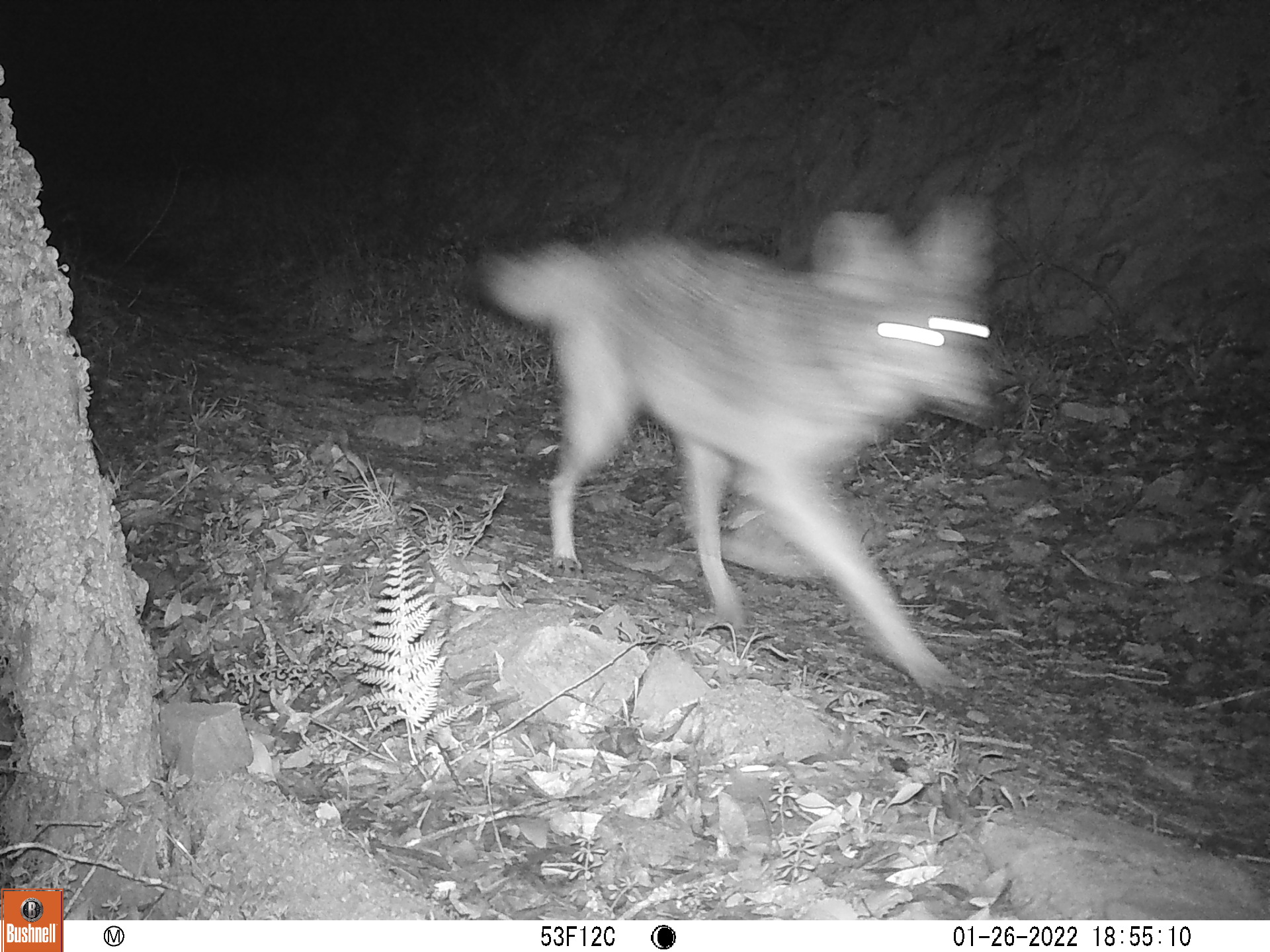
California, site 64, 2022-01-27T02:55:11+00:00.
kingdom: Animalia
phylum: Chordata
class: Mammalia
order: Carnivora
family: Canidae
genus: Canis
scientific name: Canis latrans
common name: coyote